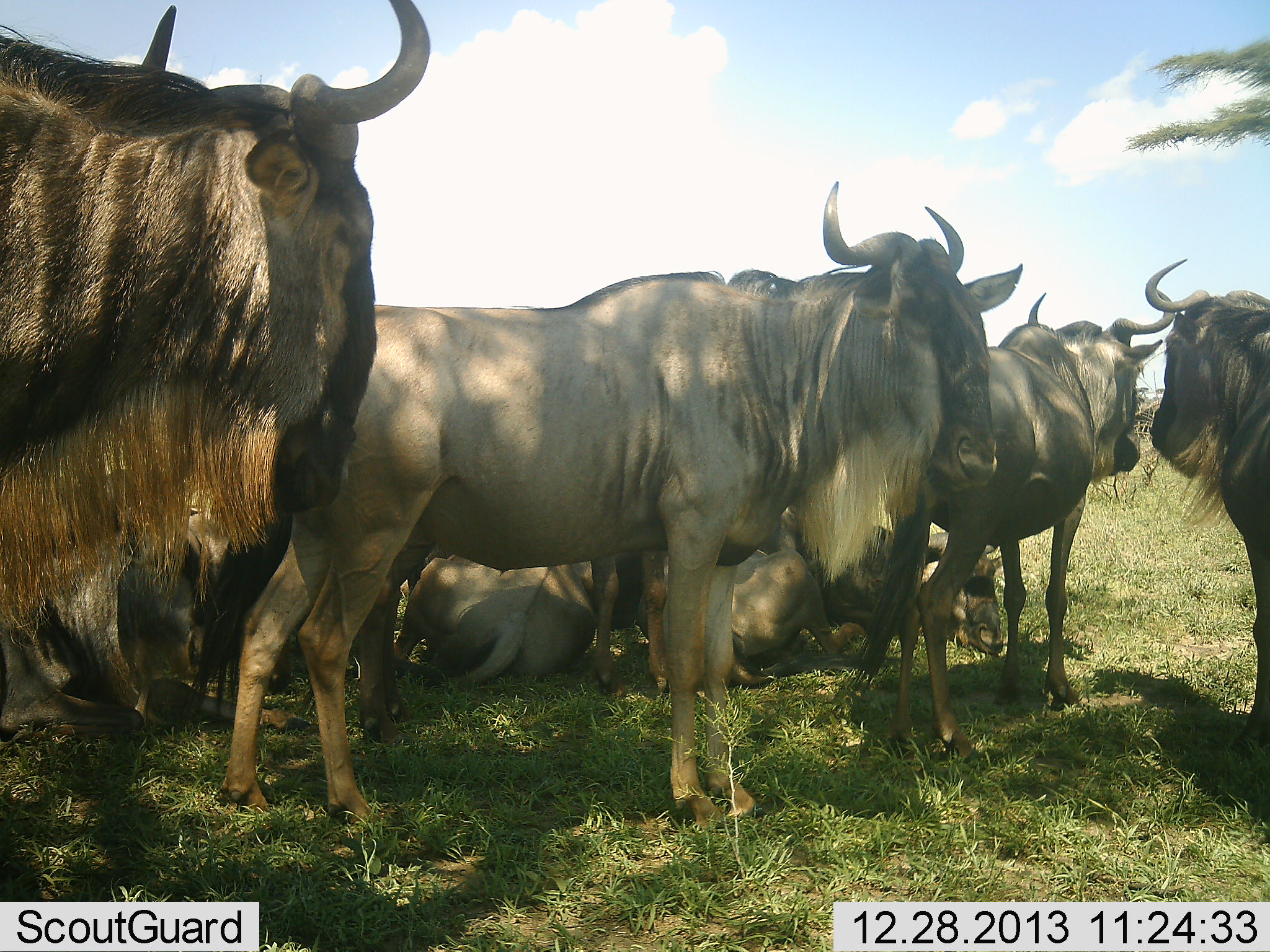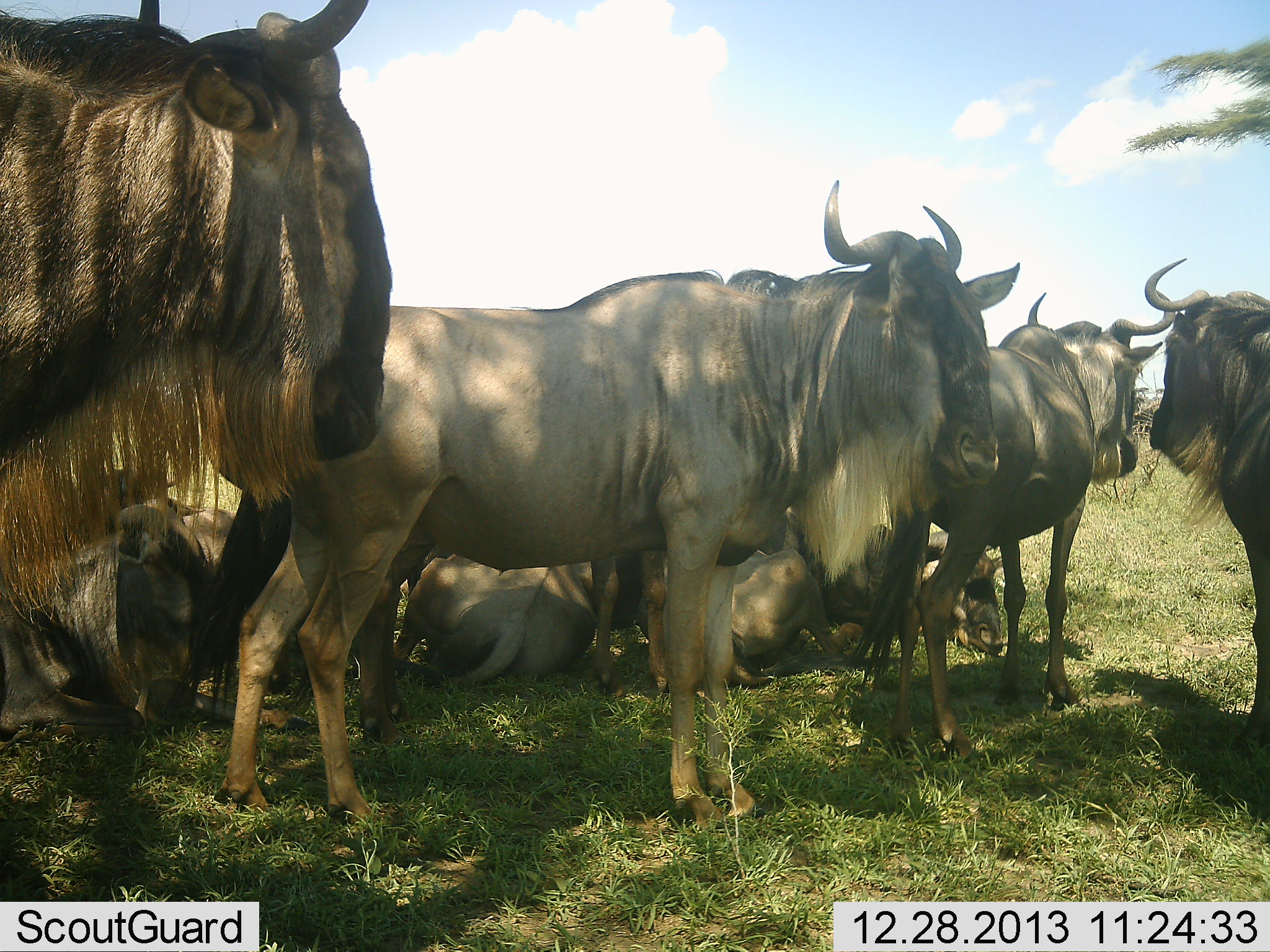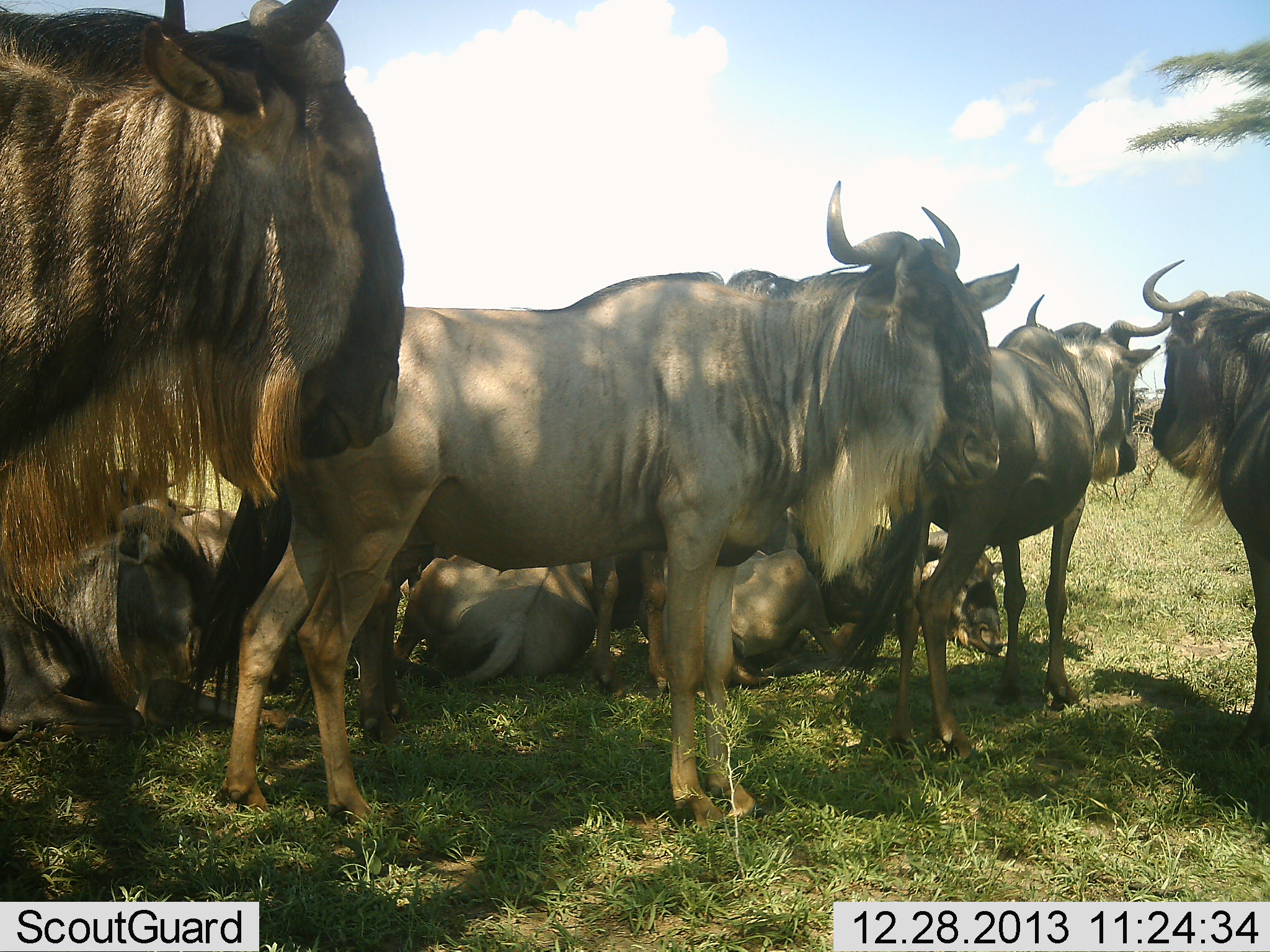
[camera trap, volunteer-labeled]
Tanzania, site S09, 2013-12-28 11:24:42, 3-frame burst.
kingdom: Animalia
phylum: Chordata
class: Mammalia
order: Artiodactyla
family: Bovidae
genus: Connochaetes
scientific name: Connochaetes taurinus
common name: blue wildebeest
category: wildebeest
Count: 9.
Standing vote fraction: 90%.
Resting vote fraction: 100%.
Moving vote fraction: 0%.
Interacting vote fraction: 20%.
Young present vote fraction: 0%.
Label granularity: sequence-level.